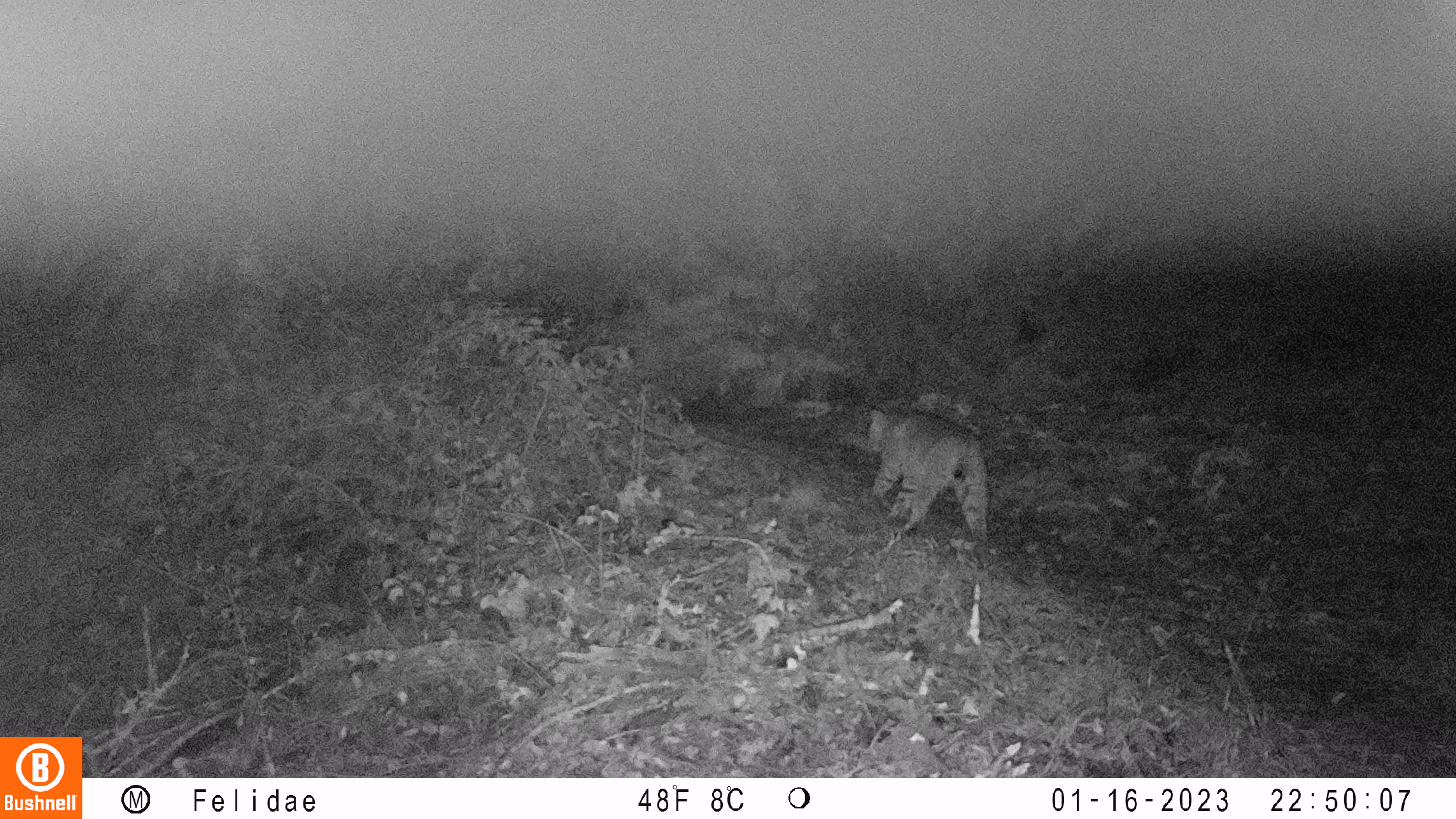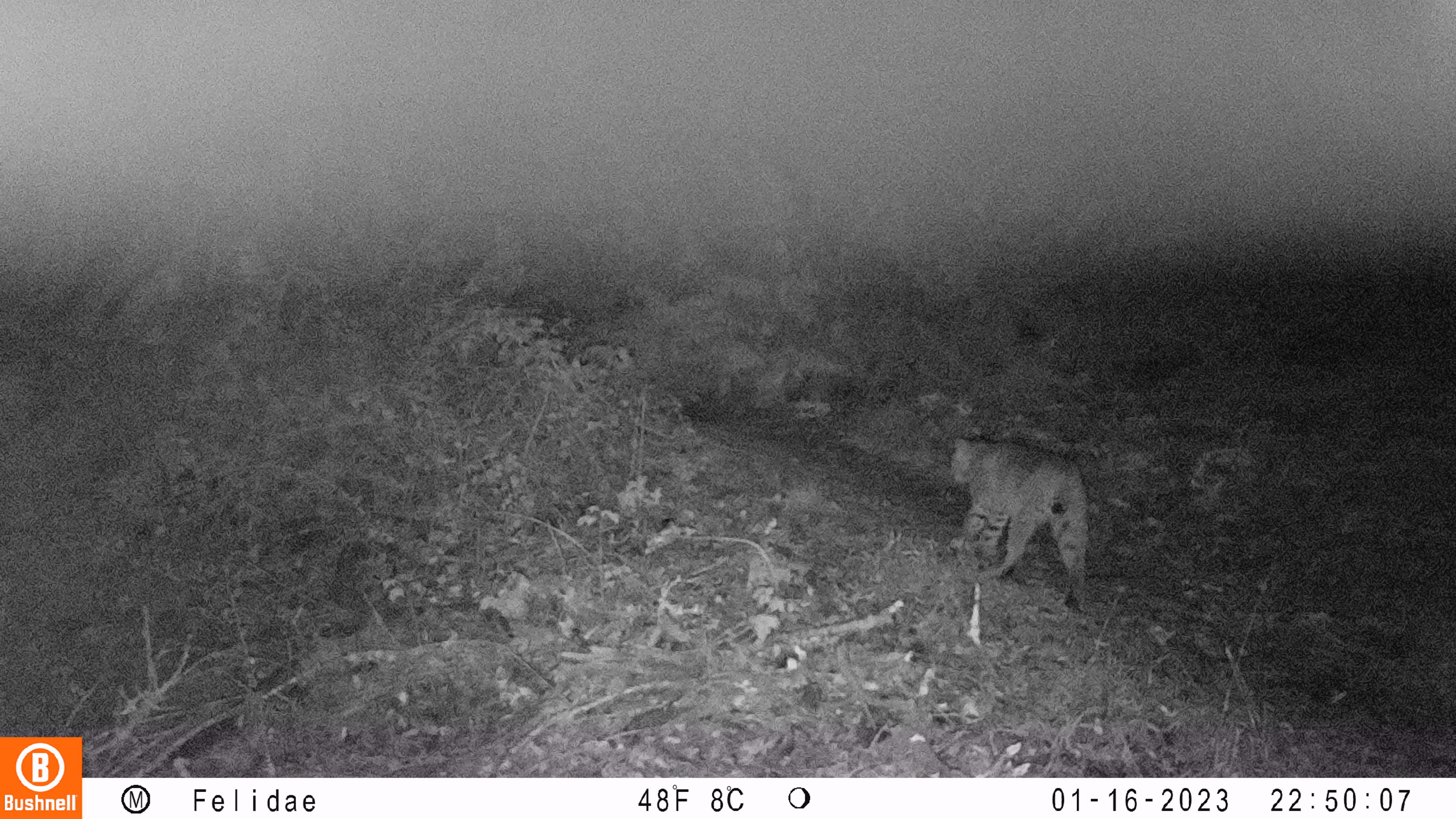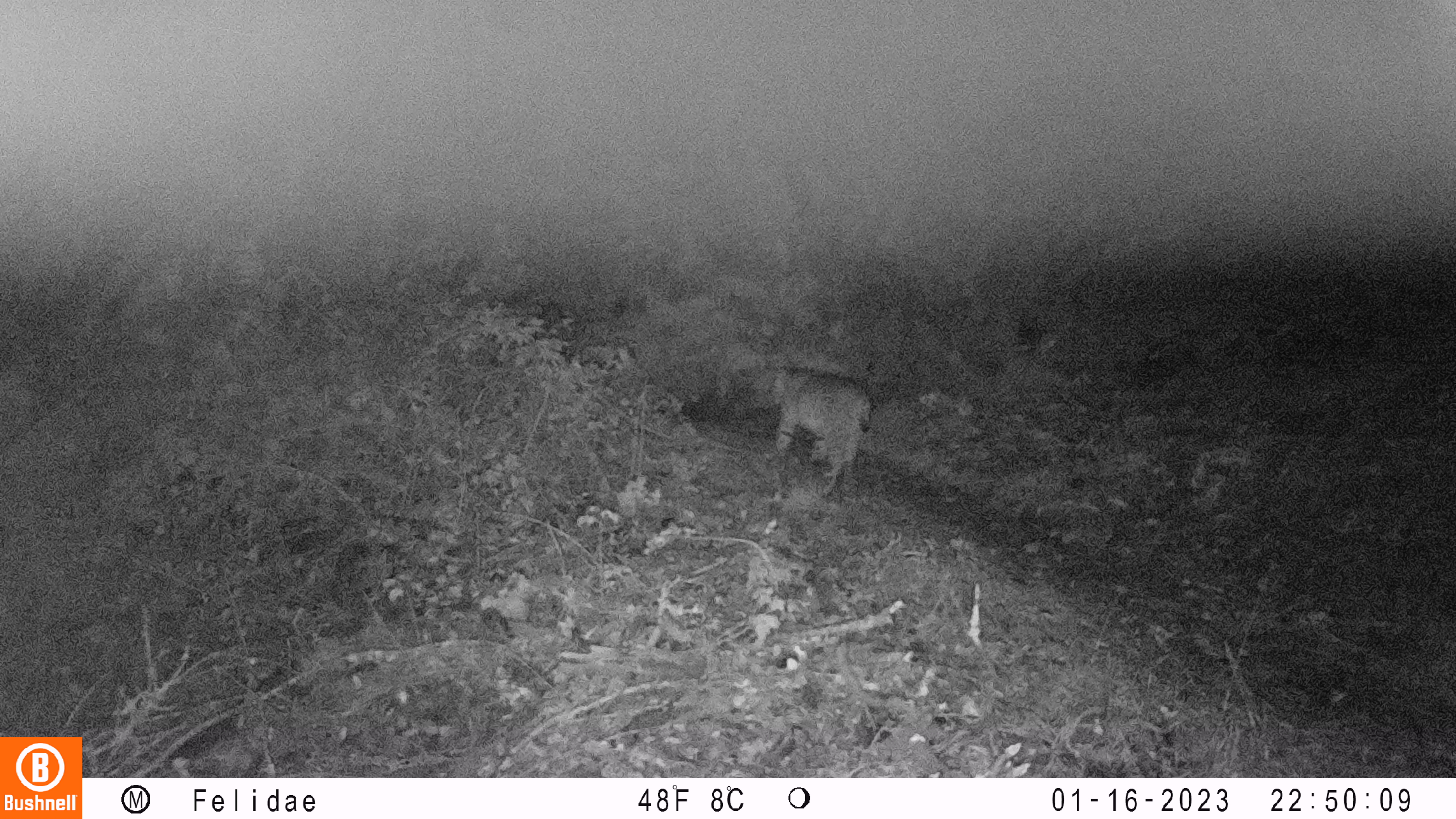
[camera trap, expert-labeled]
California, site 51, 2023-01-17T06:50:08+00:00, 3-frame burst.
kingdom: Animalia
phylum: Chordata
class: Mammalia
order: Carnivora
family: Felidae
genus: Lynx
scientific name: Lynx rufus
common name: bobcat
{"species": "bobcat (Lynx rufus)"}